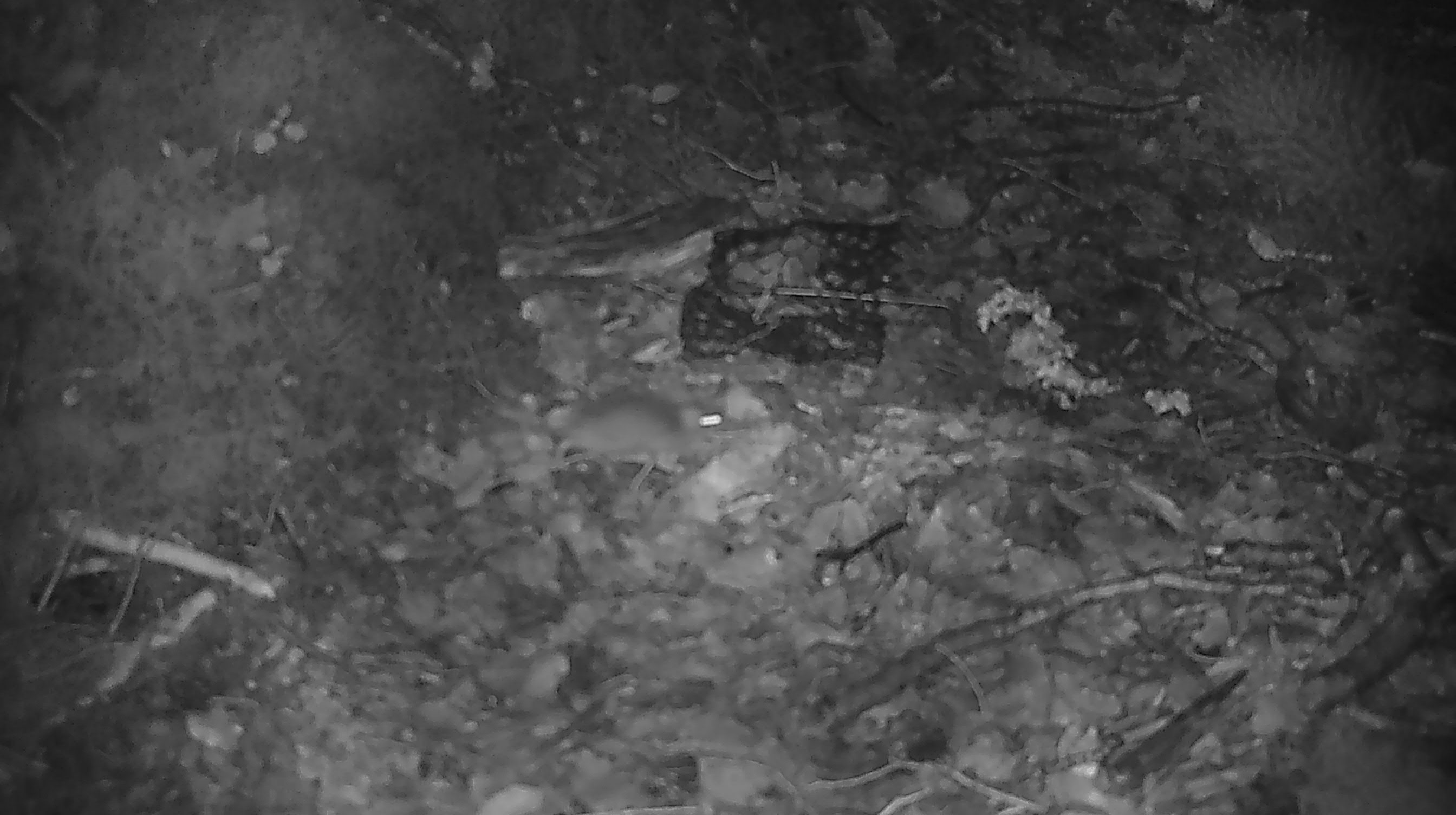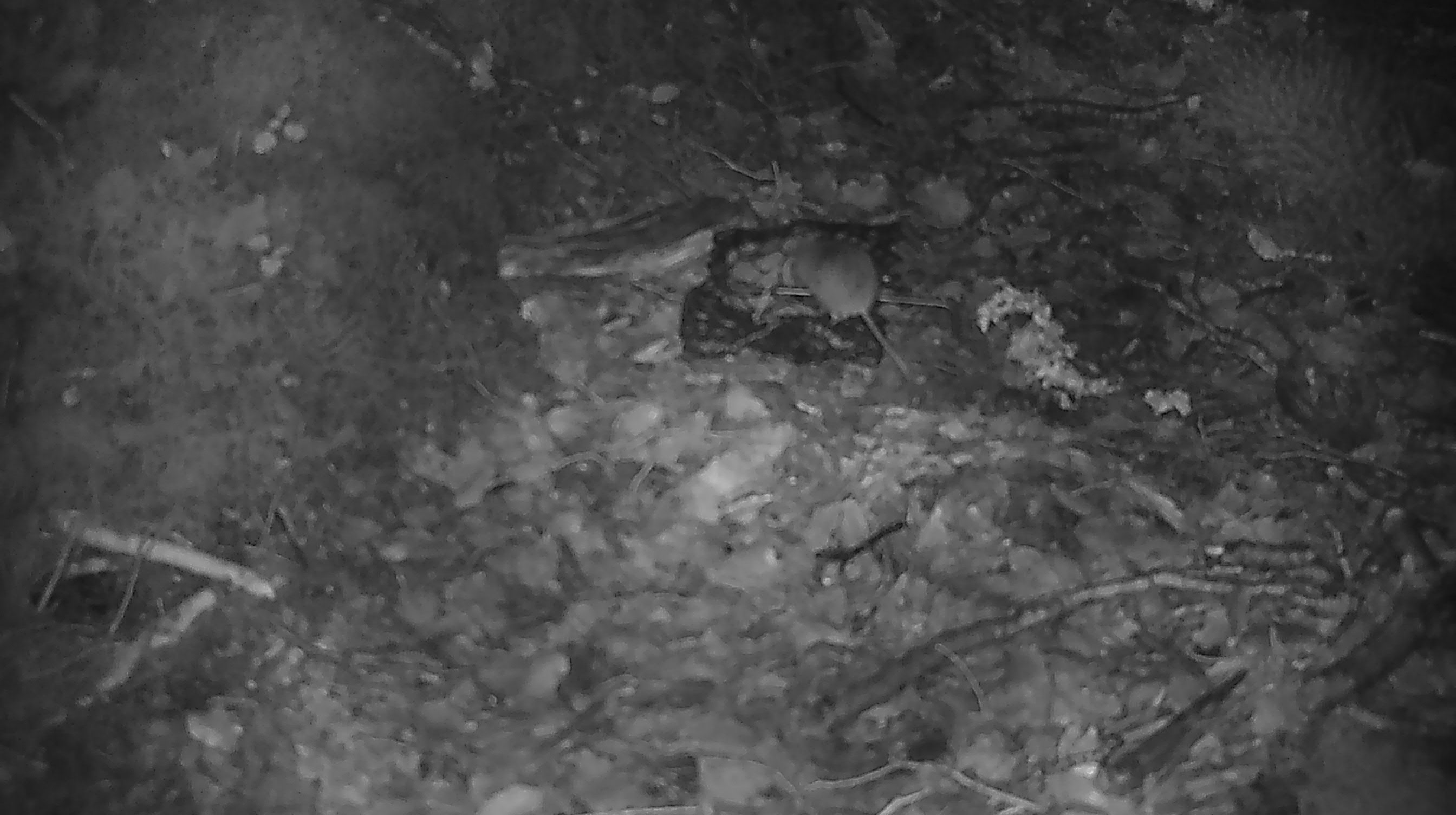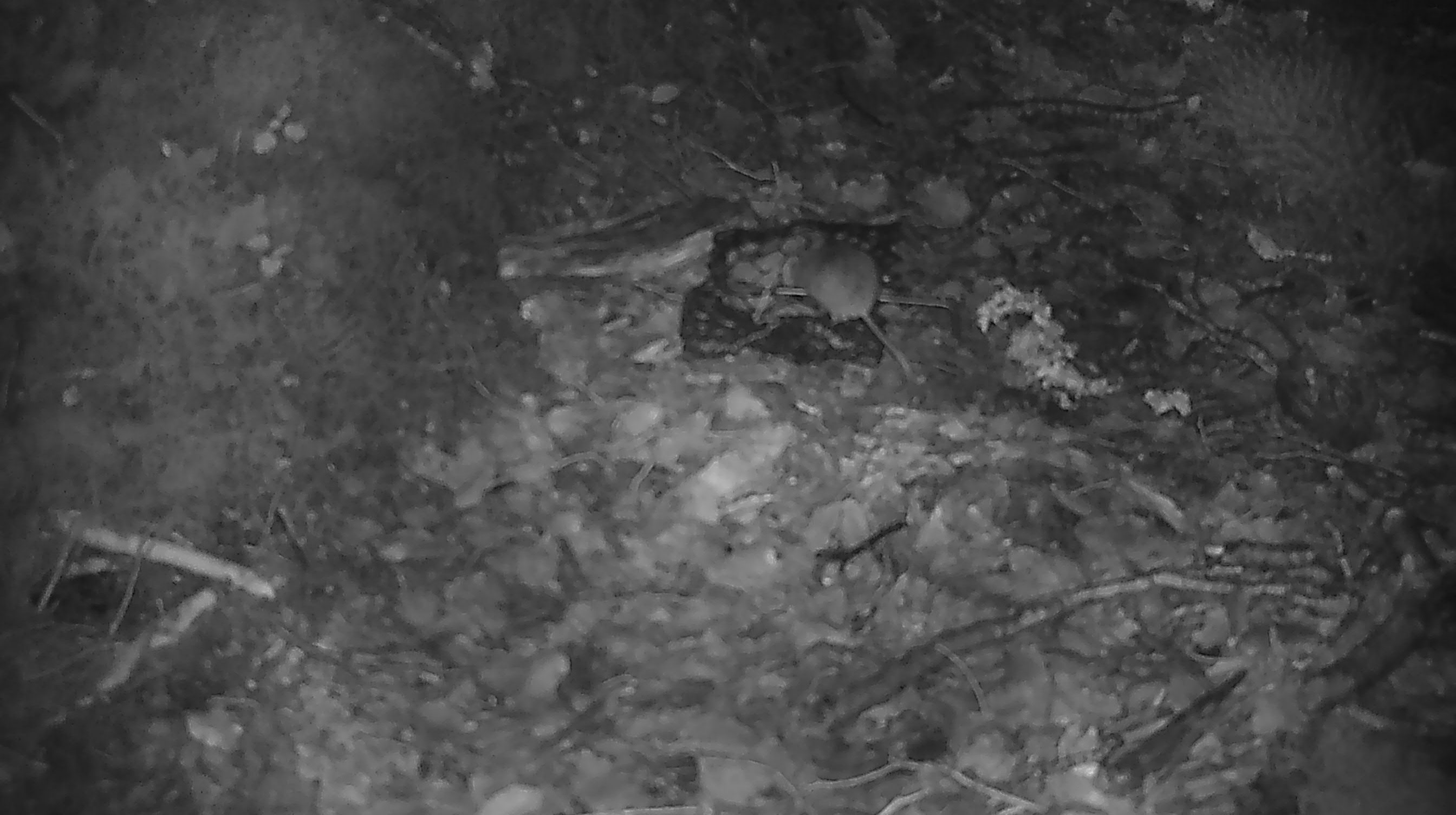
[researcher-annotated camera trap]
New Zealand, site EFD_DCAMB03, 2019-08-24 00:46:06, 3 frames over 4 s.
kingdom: Animalia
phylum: Chordata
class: Mammalia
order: Rodentia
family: Muridae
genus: Mus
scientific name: Mus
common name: mouse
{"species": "mouse (Mus)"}